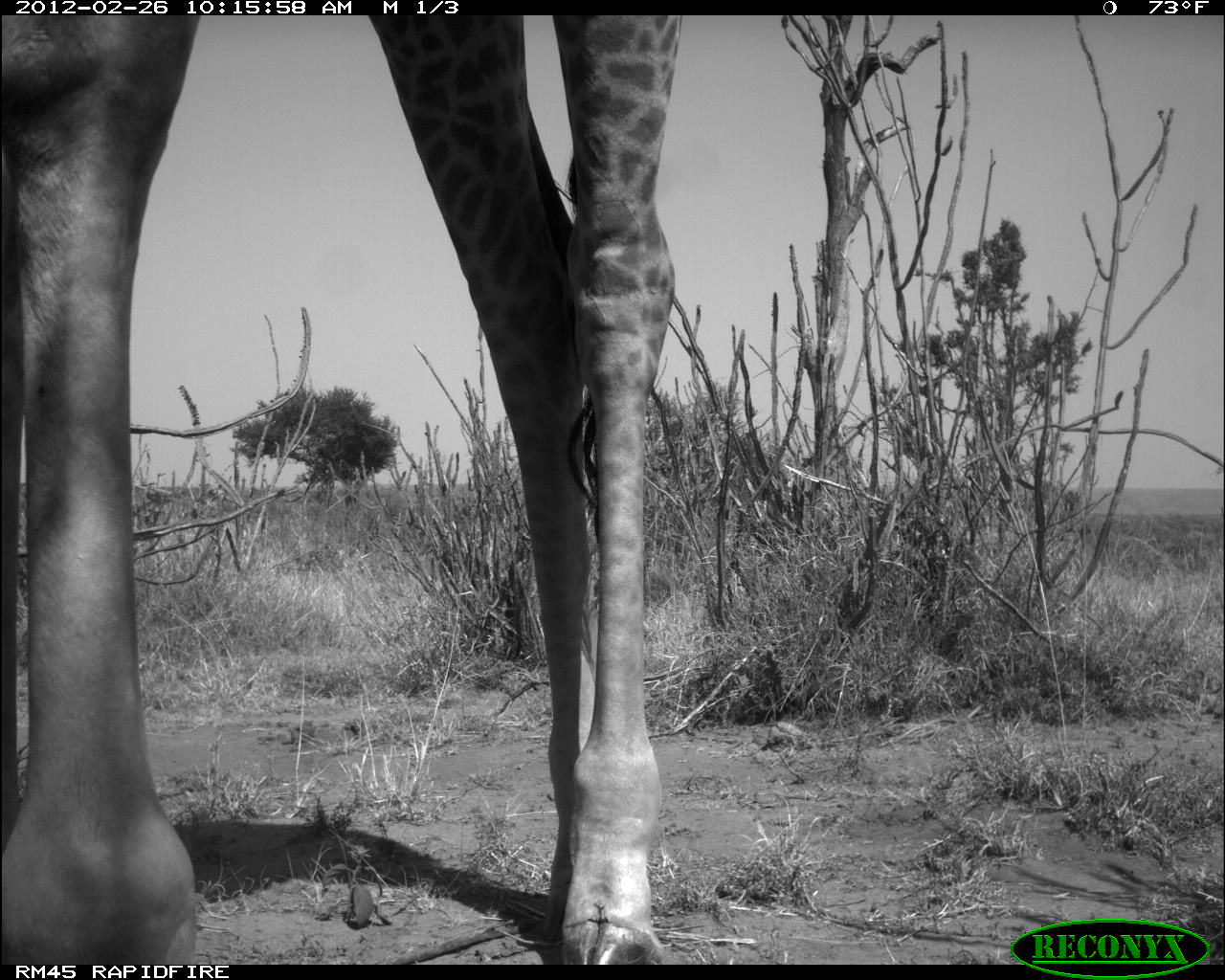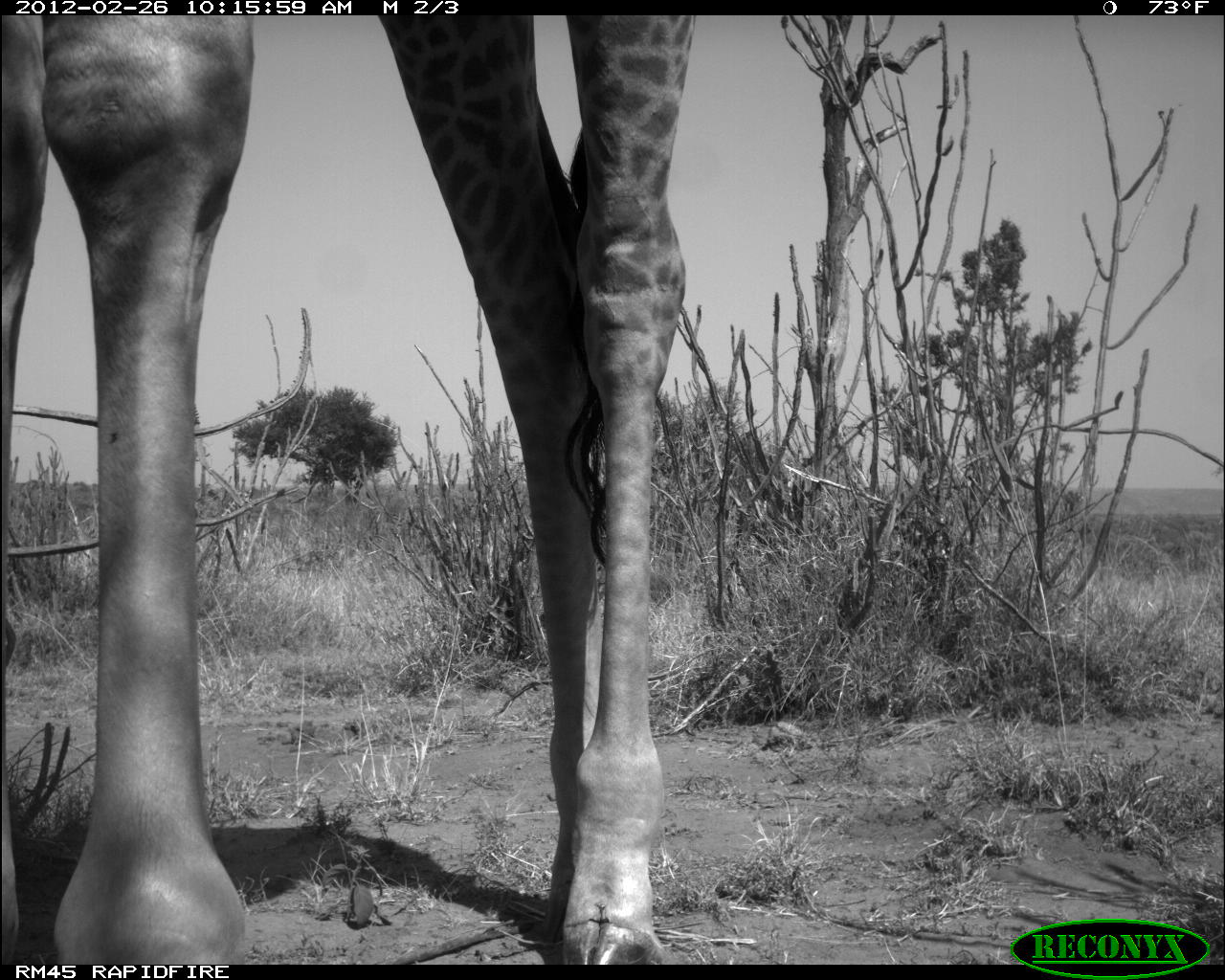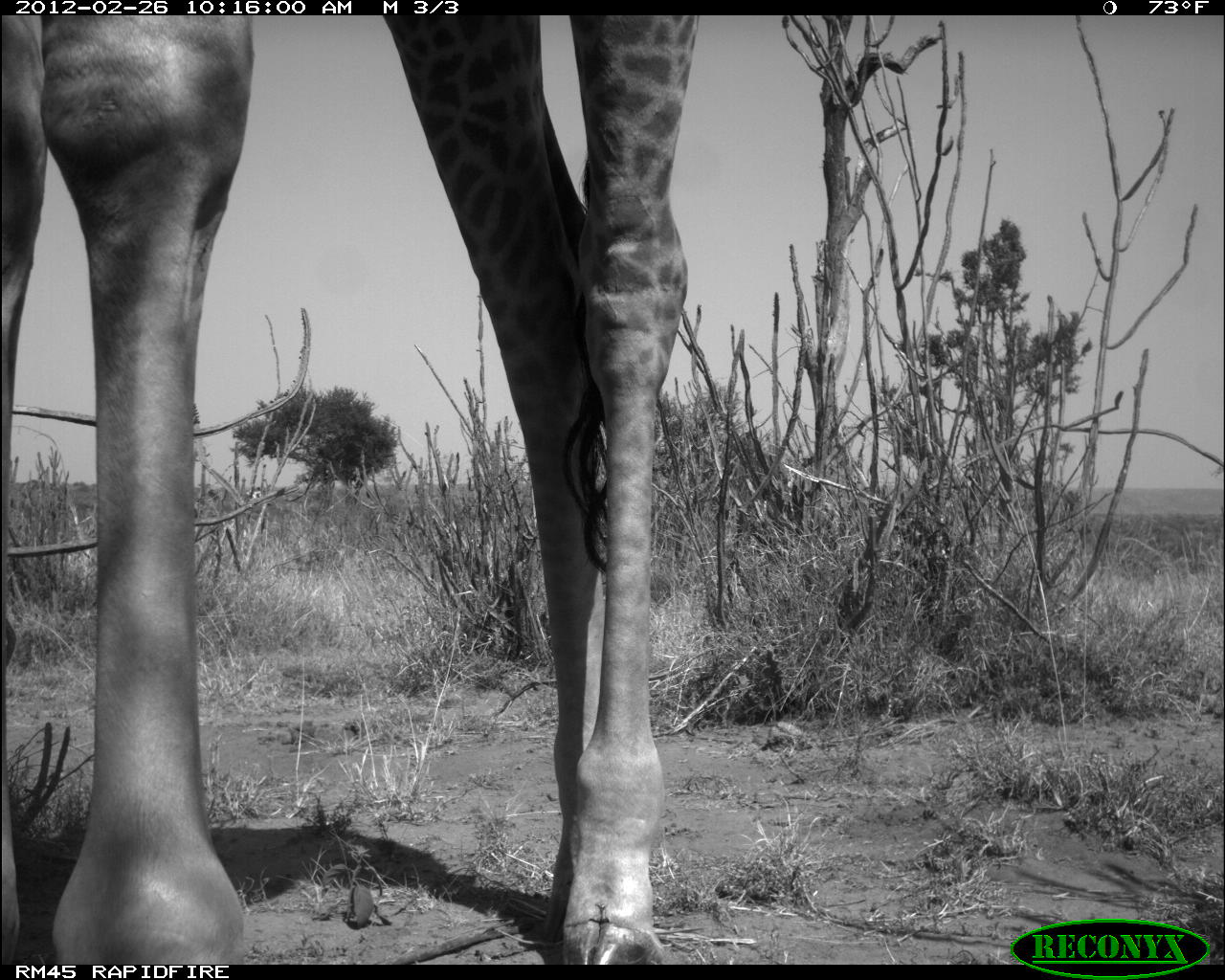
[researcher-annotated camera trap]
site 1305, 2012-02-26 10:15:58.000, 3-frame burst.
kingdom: Animalia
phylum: Chordata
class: Mammalia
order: Artiodactyla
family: Giraffidae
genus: Giraffa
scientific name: Giraffa camelopardalis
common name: giraffe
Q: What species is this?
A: Giraffa camelopardalis (giraffe).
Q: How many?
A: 1.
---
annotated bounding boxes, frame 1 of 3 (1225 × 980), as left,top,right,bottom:
giraffa camelopardalis: 0,14,681,963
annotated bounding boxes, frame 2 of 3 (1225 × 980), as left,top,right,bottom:
giraffa camelopardalis: 0,8,685,963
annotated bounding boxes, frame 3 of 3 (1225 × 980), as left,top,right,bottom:
giraffa camelopardalis: 0,15,700,963